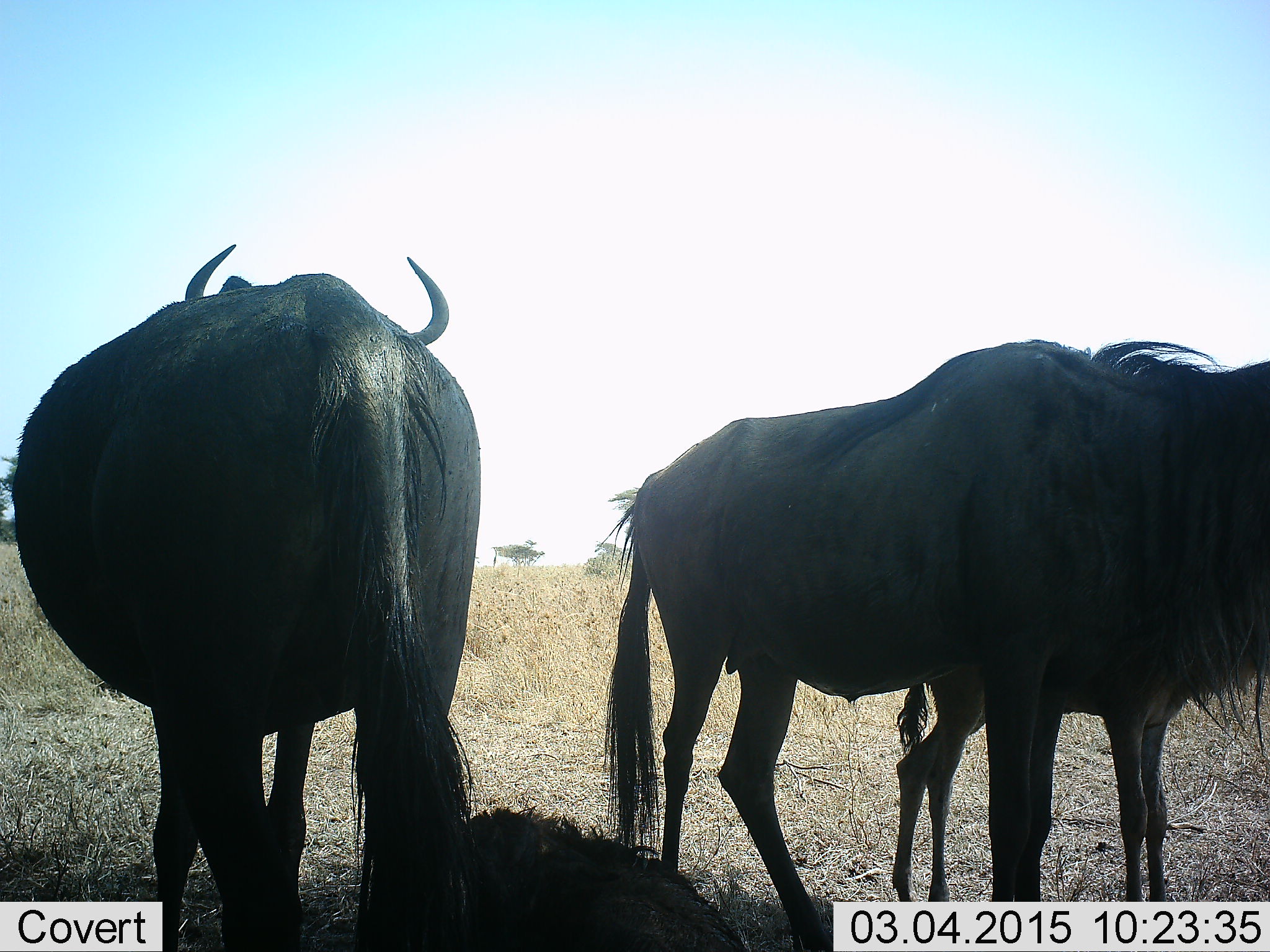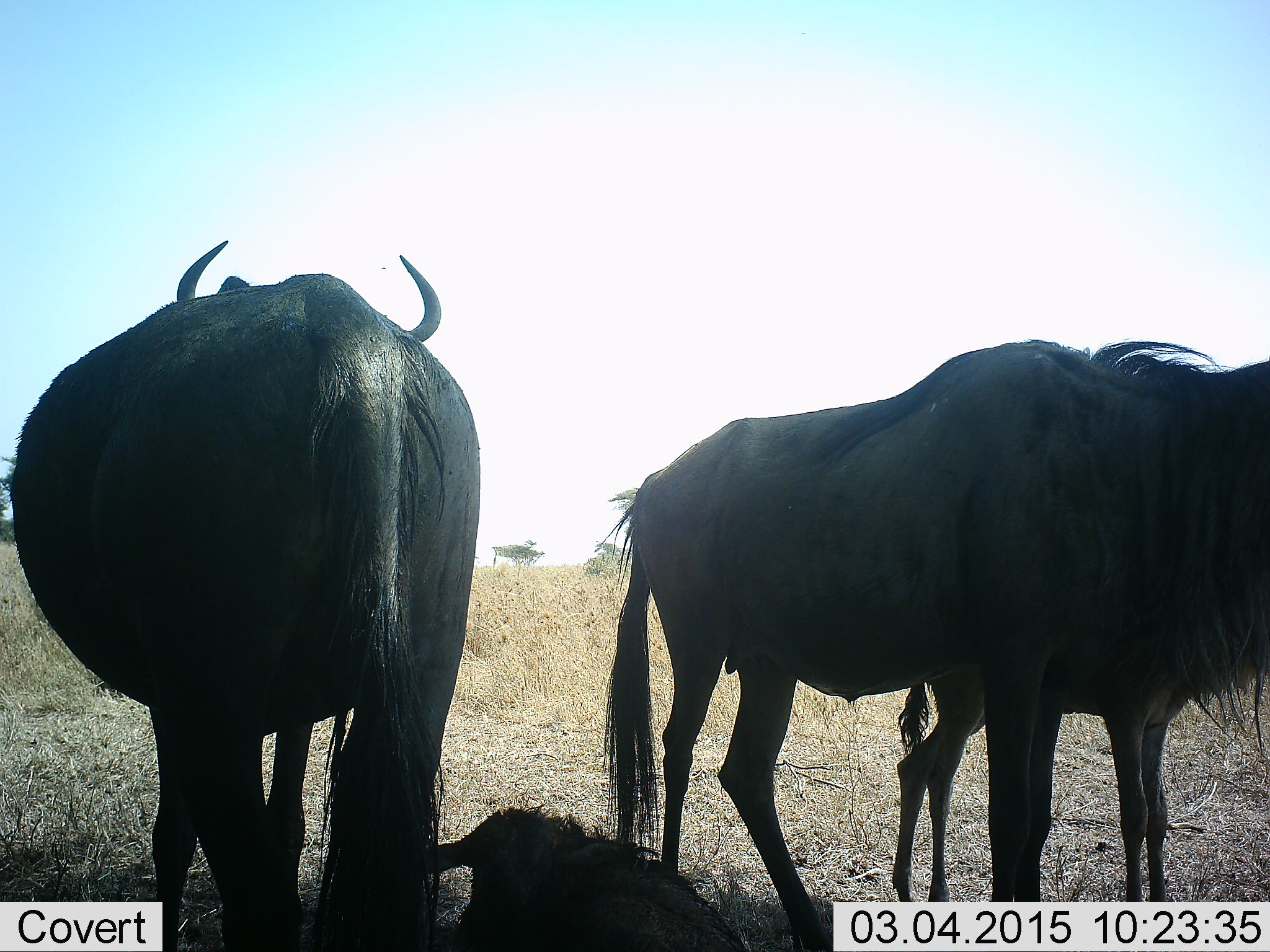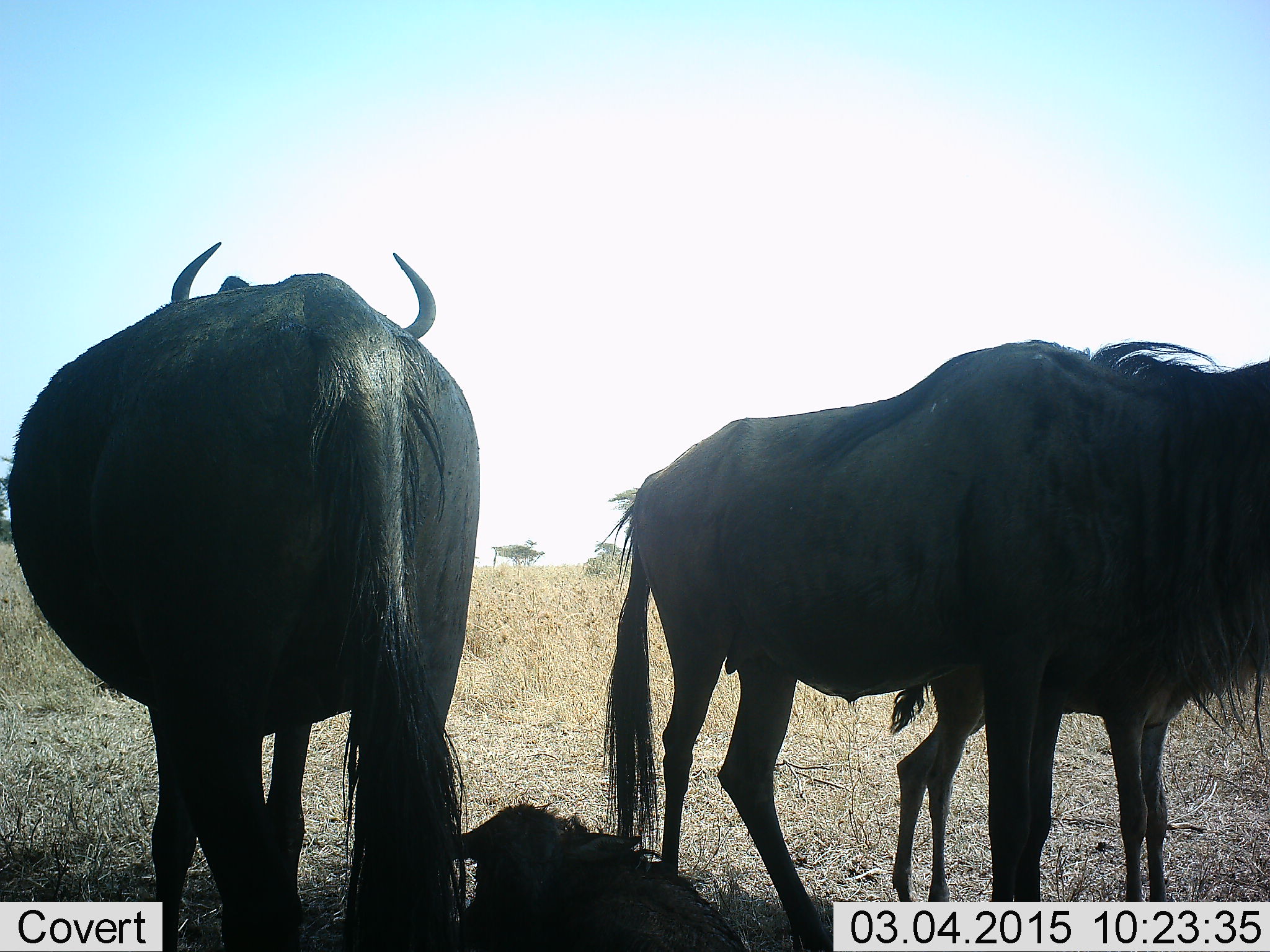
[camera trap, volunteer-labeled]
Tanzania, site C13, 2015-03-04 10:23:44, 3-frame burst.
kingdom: Animalia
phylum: Chordata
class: Mammalia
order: Artiodactyla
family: Bovidae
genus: Connochaetes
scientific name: Connochaetes taurinus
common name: blue wildebeest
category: wildebeest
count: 4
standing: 90%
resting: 80%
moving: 0%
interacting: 0%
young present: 100%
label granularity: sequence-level